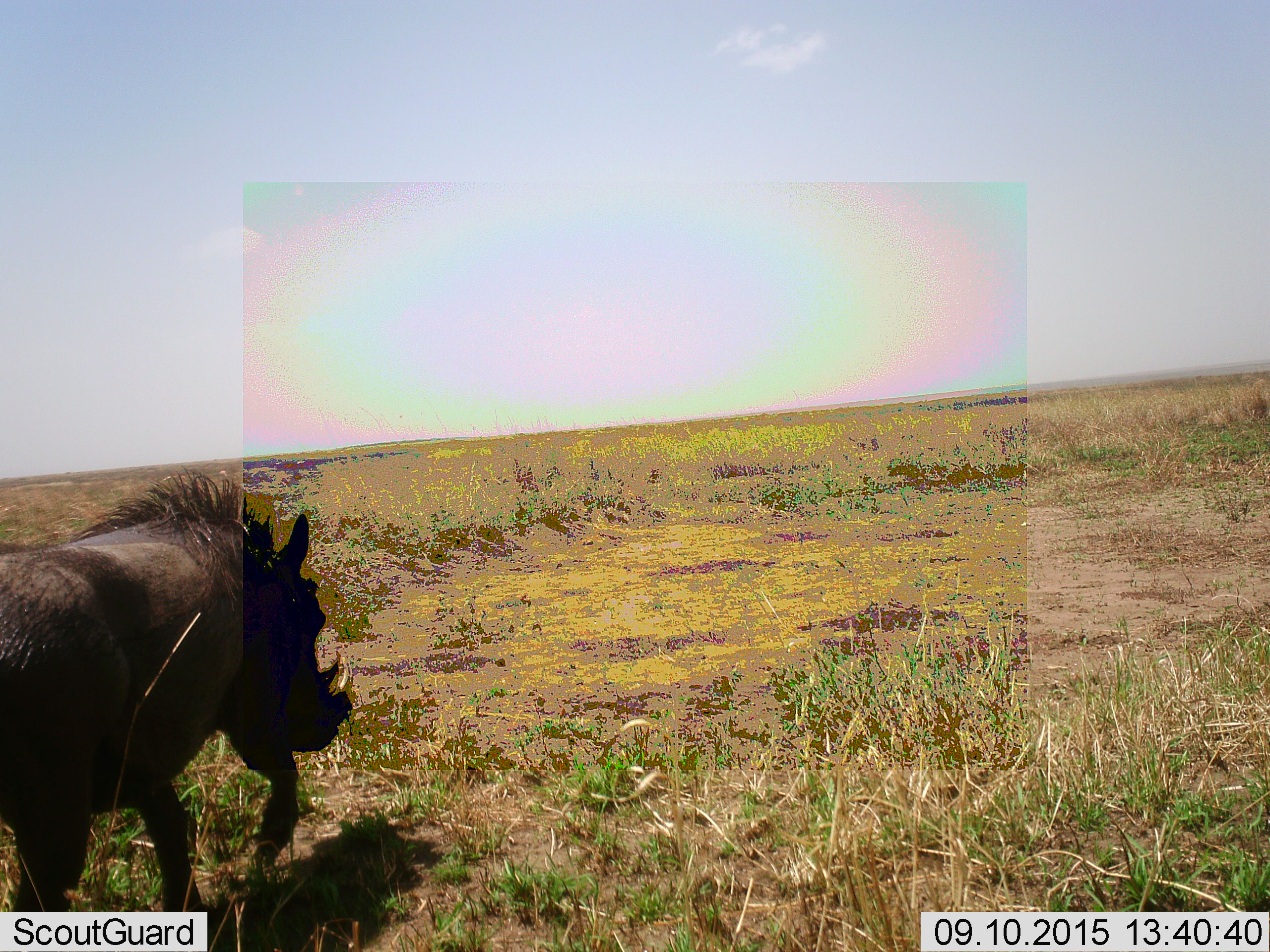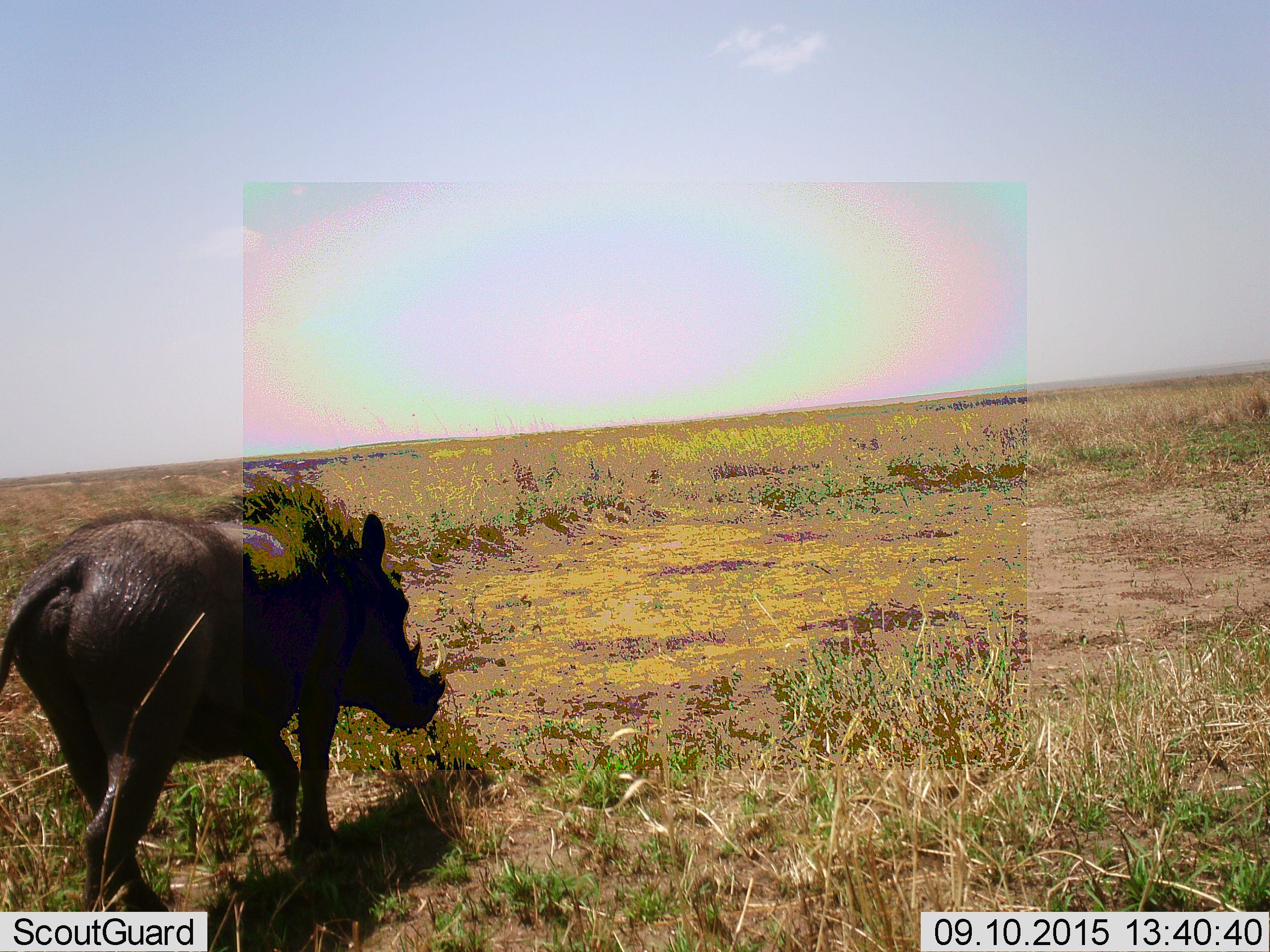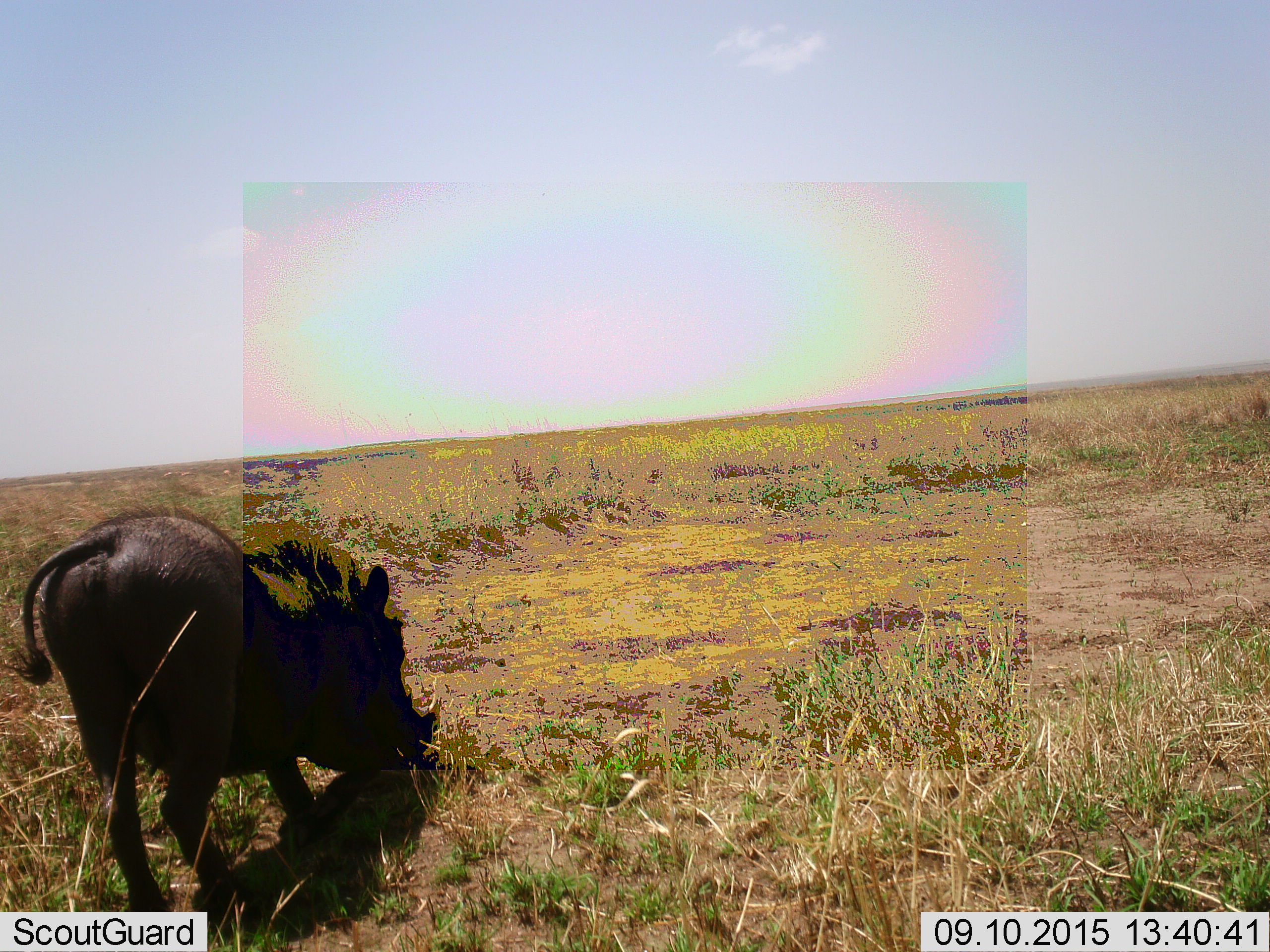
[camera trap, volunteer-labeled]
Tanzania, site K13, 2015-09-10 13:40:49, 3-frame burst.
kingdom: Animalia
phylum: Chordata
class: Mammalia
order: Artiodactyla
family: Suidae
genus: Phacochoerus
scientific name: Phacochoerus africanus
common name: warthog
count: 1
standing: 10%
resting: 10%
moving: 80%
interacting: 0%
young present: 0%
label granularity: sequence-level